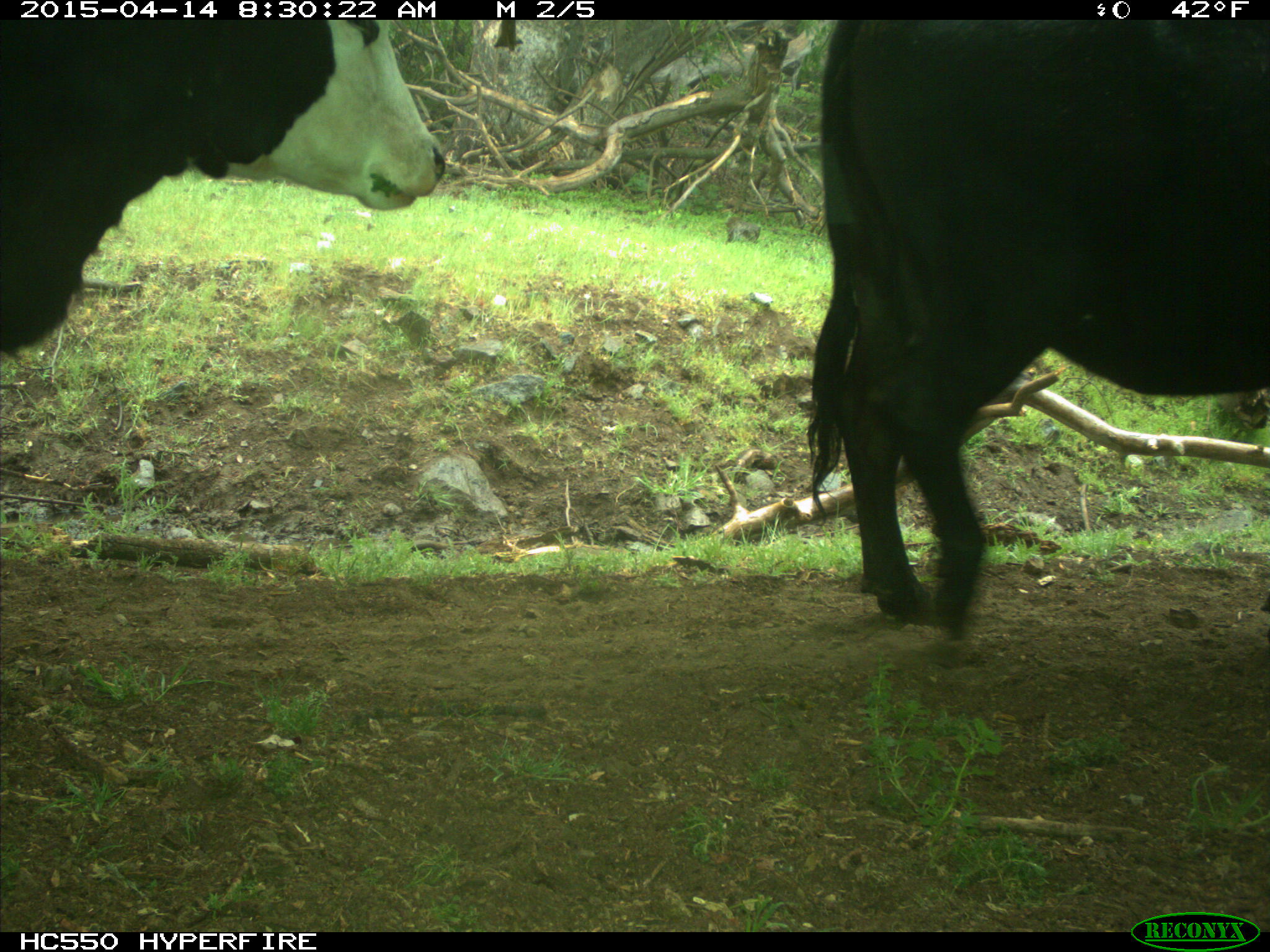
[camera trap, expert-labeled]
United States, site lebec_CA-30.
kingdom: Animalia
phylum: Chordata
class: Mammalia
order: Artiodactyla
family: Bovidae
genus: Bos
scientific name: Bos taurus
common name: domestic cow